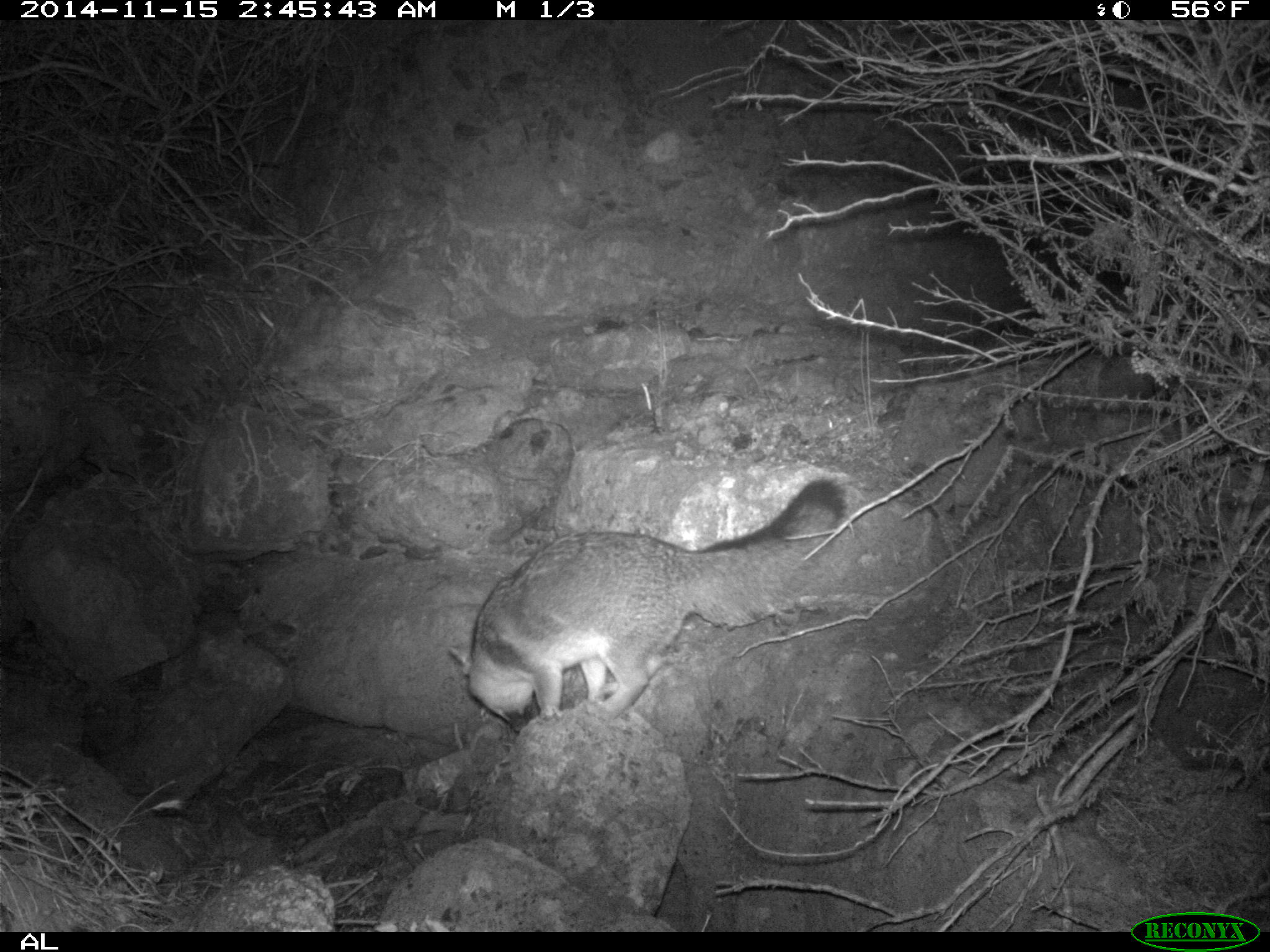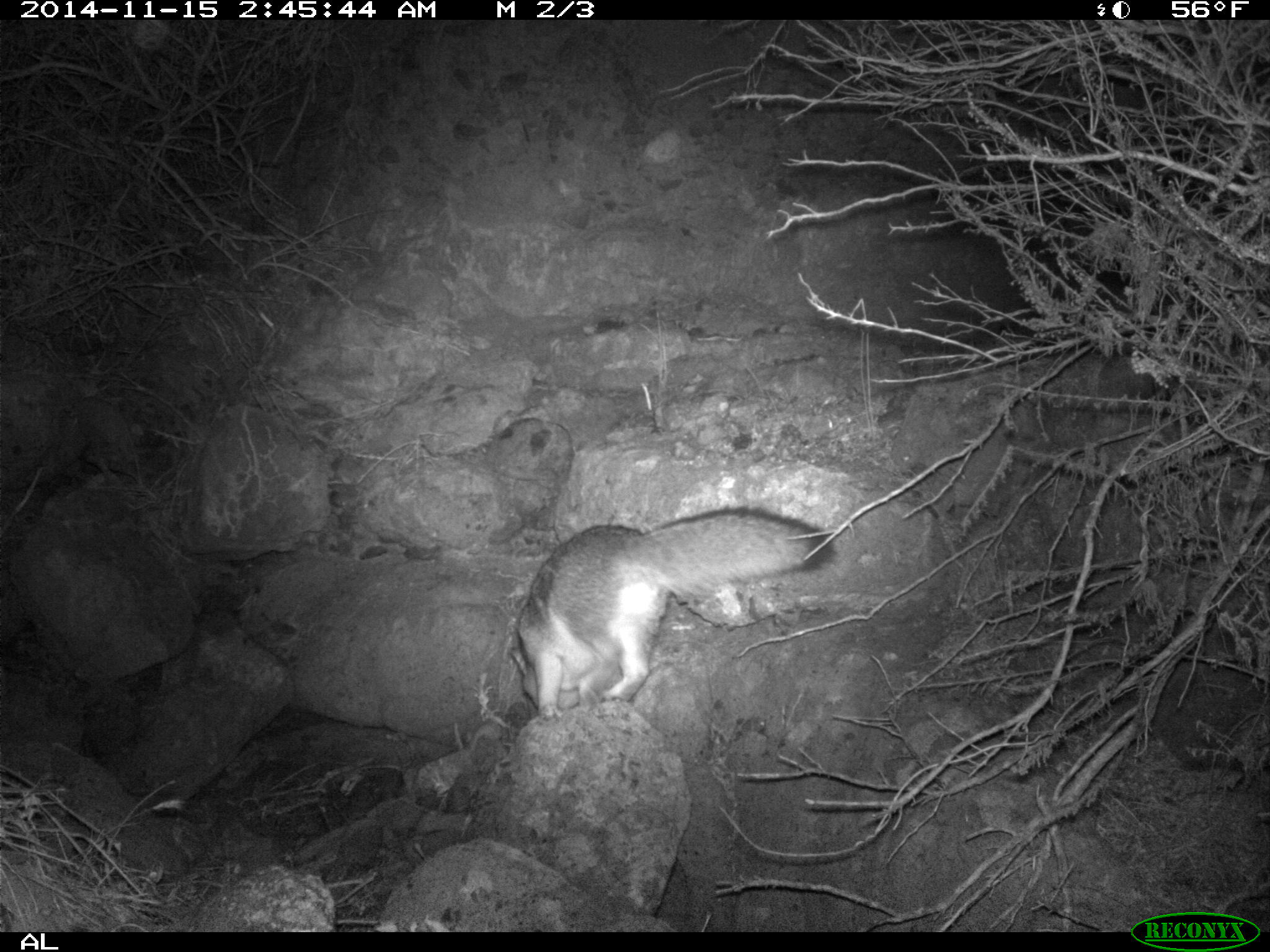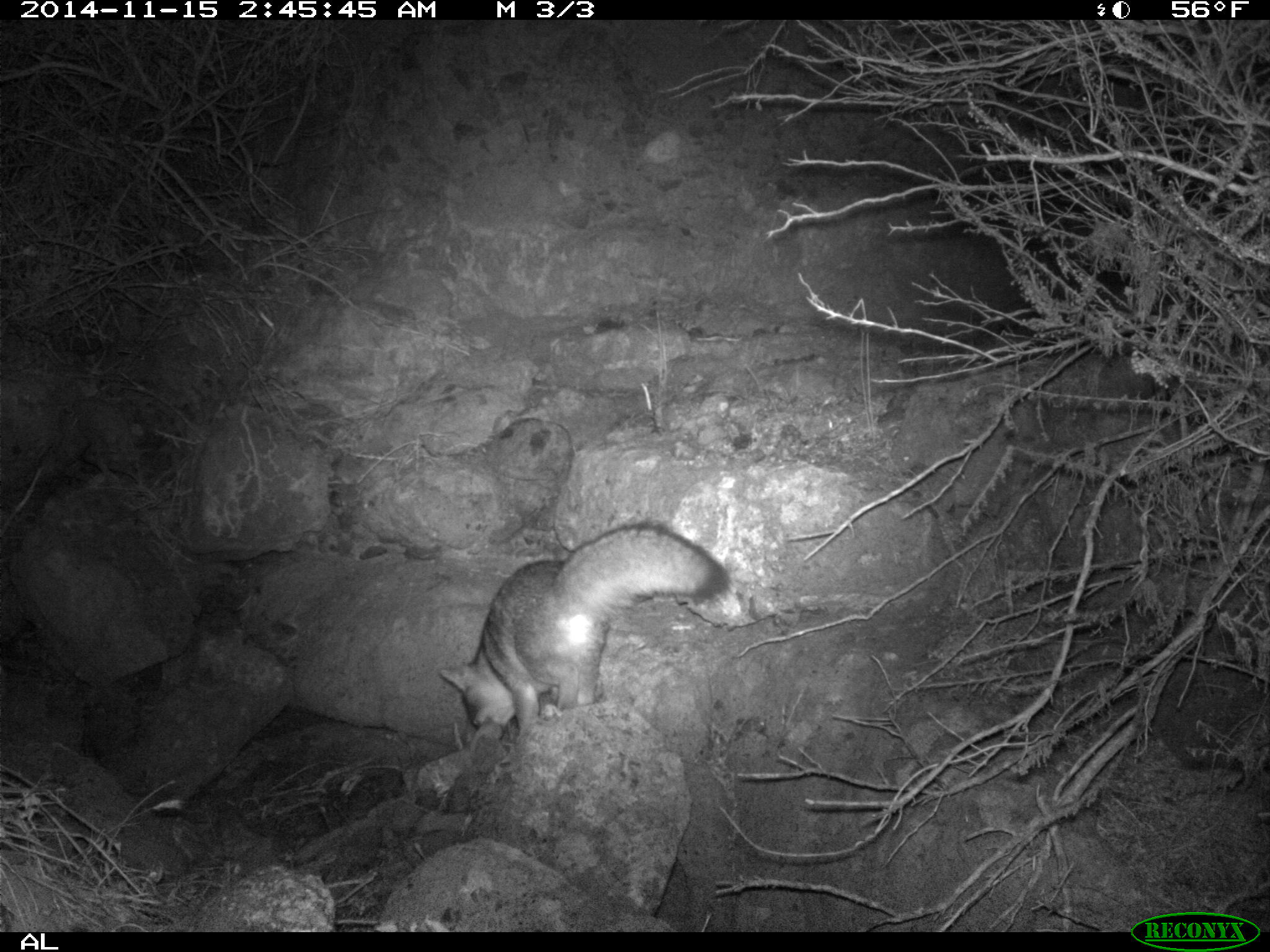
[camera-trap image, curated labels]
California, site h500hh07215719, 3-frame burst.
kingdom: Animalia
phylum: Chordata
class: Mammalia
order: Carnivora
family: Canidae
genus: Urocyon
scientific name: Urocyon littoralis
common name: island fox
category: fox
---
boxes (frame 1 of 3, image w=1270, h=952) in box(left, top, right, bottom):
fox: box(448, 477, 851, 731)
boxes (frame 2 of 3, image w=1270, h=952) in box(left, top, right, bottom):
fox: box(507, 504, 835, 722)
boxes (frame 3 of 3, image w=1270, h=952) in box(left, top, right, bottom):
fox: box(440, 523, 730, 743)